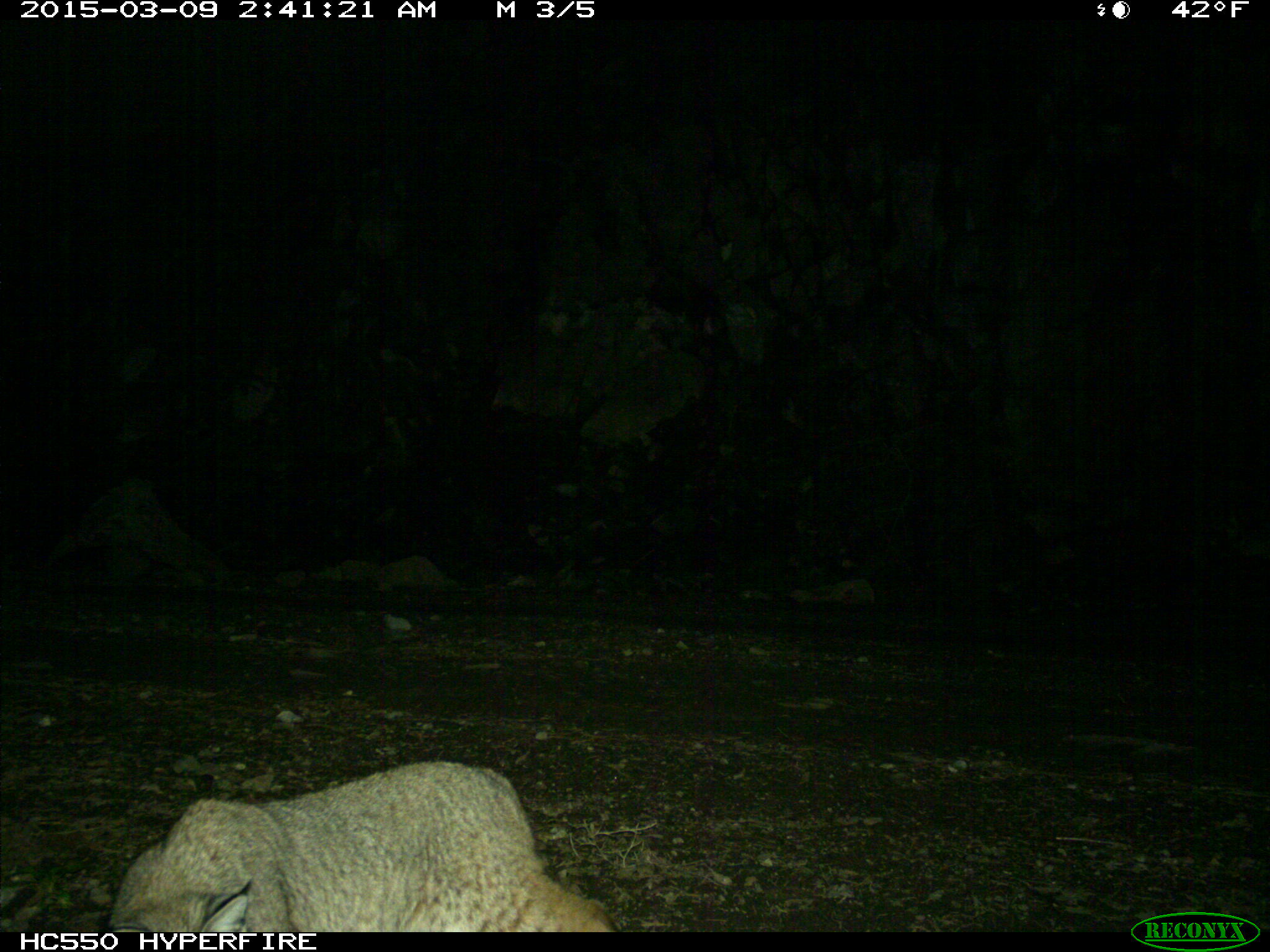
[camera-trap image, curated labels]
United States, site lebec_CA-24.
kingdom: Animalia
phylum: Chordata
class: Mammalia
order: Carnivora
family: Felidae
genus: Lynx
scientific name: Lynx rufus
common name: bobcat